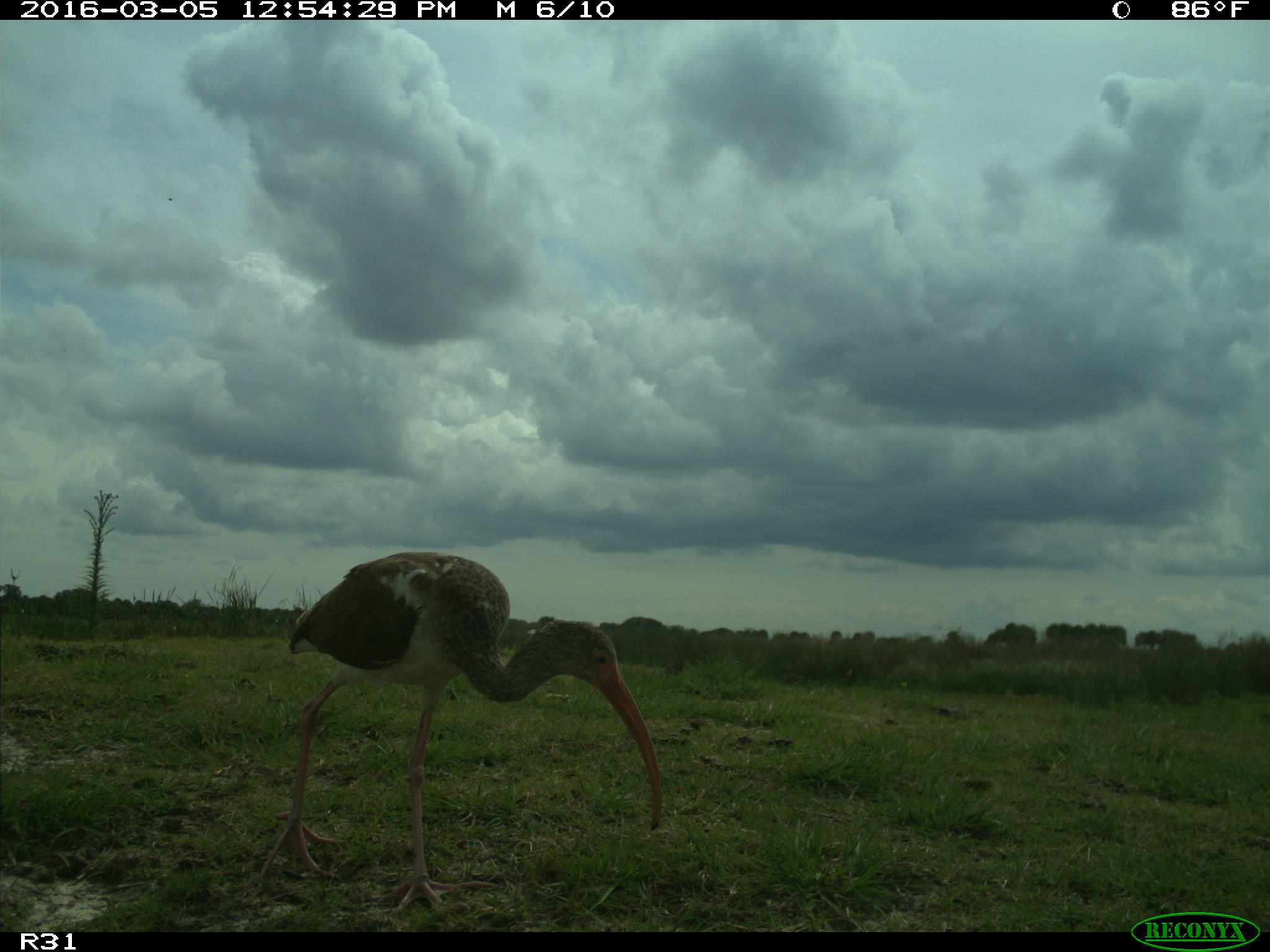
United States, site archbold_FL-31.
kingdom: Animalia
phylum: Chordata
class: Aves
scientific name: Aves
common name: birds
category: unidentified bird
Unidentified bird (birds) (Aves).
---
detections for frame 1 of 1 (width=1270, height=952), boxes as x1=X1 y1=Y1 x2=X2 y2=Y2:
animal: x1=256 y1=551 x2=662 y2=919